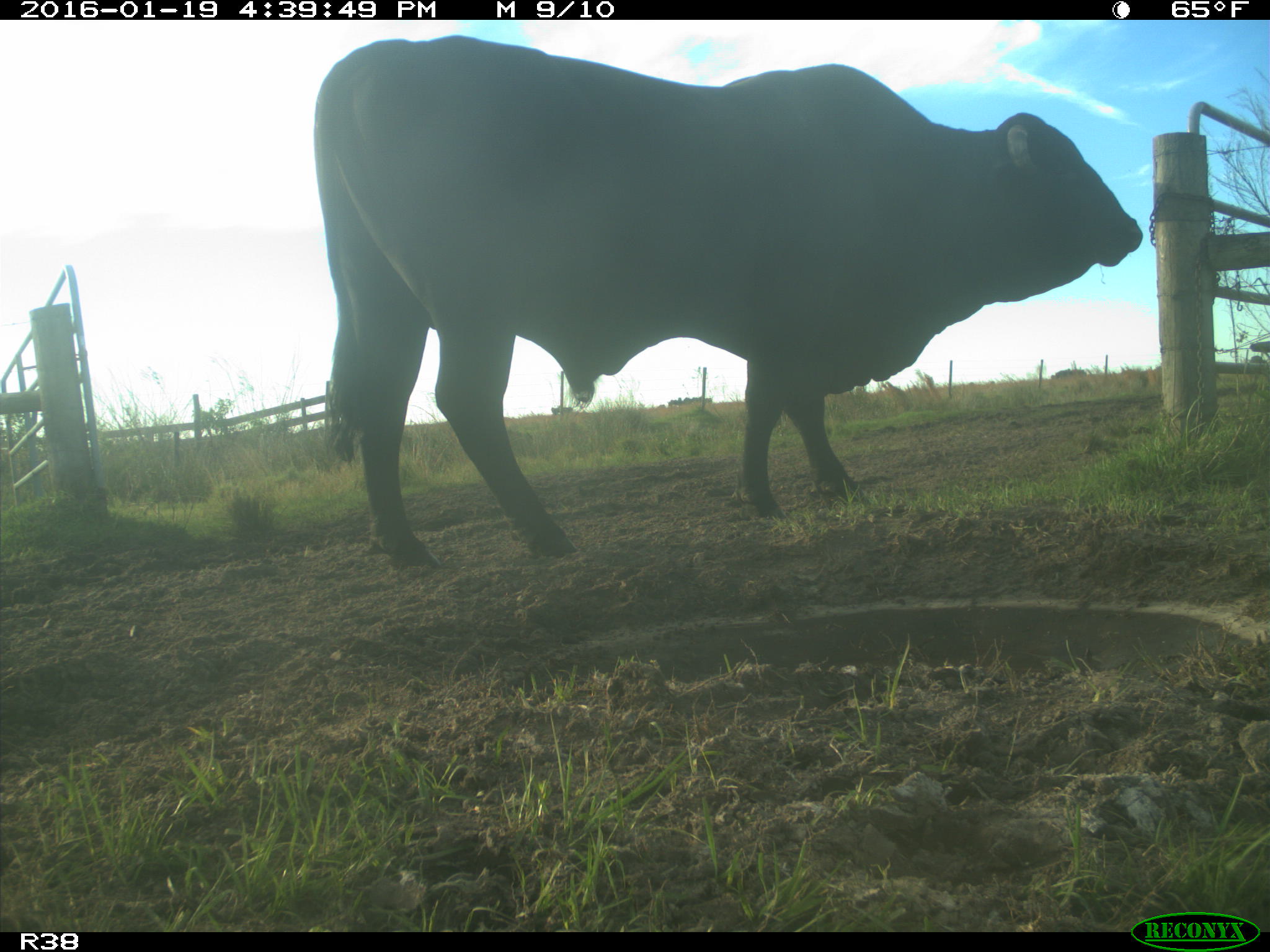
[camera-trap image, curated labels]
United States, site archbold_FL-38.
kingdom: Animalia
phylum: Chordata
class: Mammalia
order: Artiodactyla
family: Bovidae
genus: Bos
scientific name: Bos taurus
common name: domestic cow